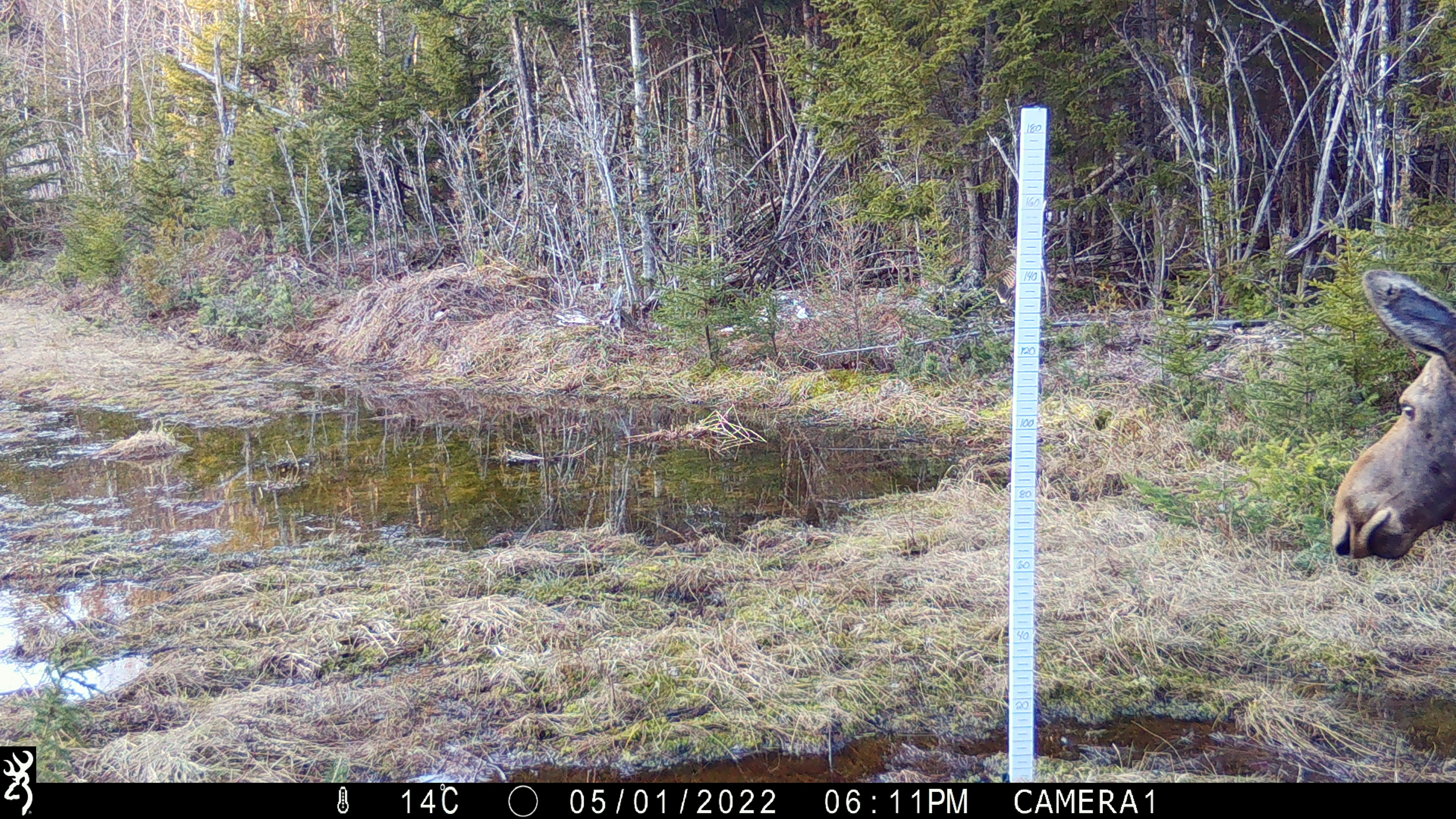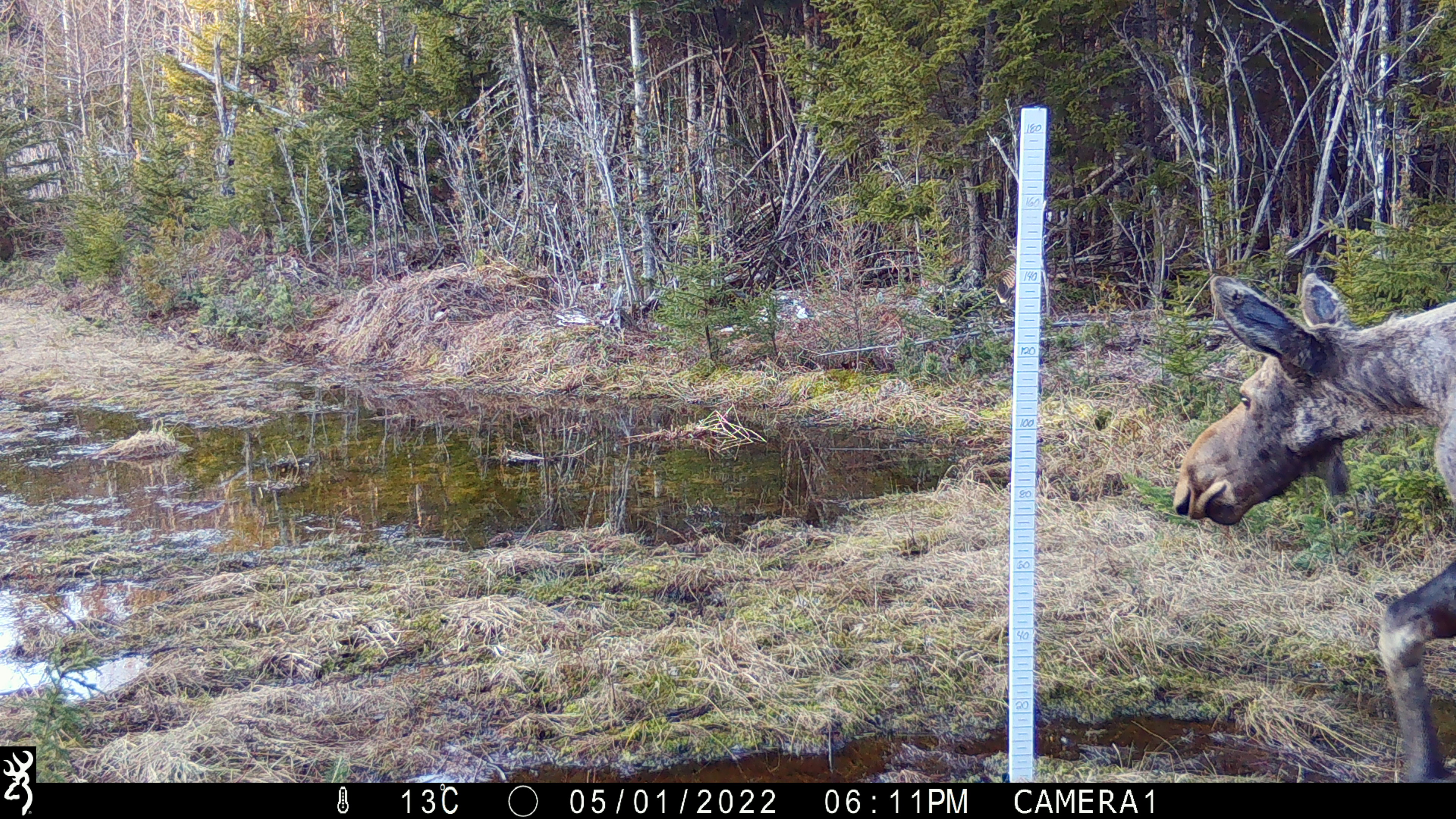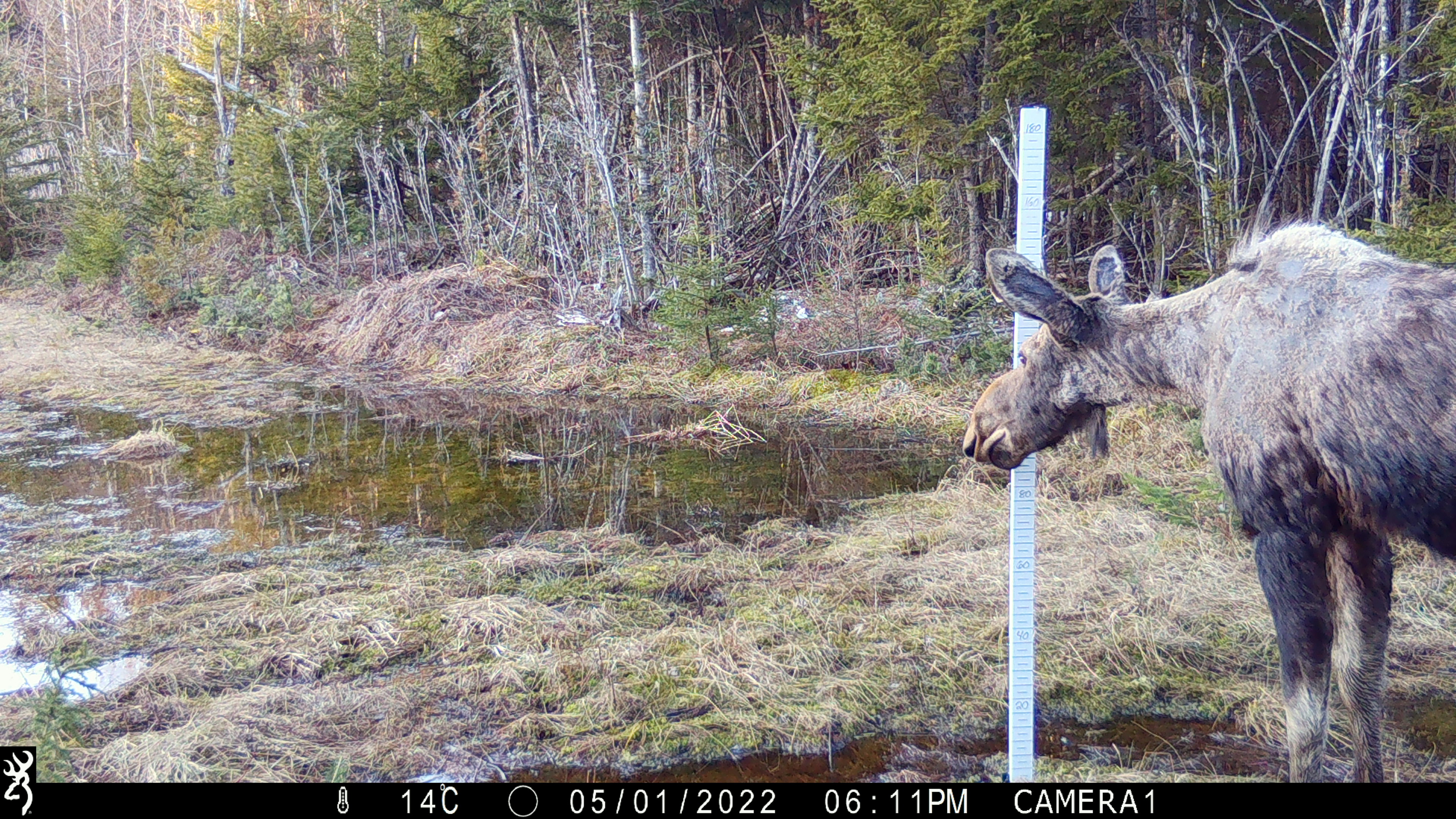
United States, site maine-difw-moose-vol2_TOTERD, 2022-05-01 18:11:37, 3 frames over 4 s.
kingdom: Animalia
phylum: Chordata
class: Mammalia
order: Artiodactyla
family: Cervidae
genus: Alces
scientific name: Alces alces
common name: moose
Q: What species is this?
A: Moose (Alces alces).